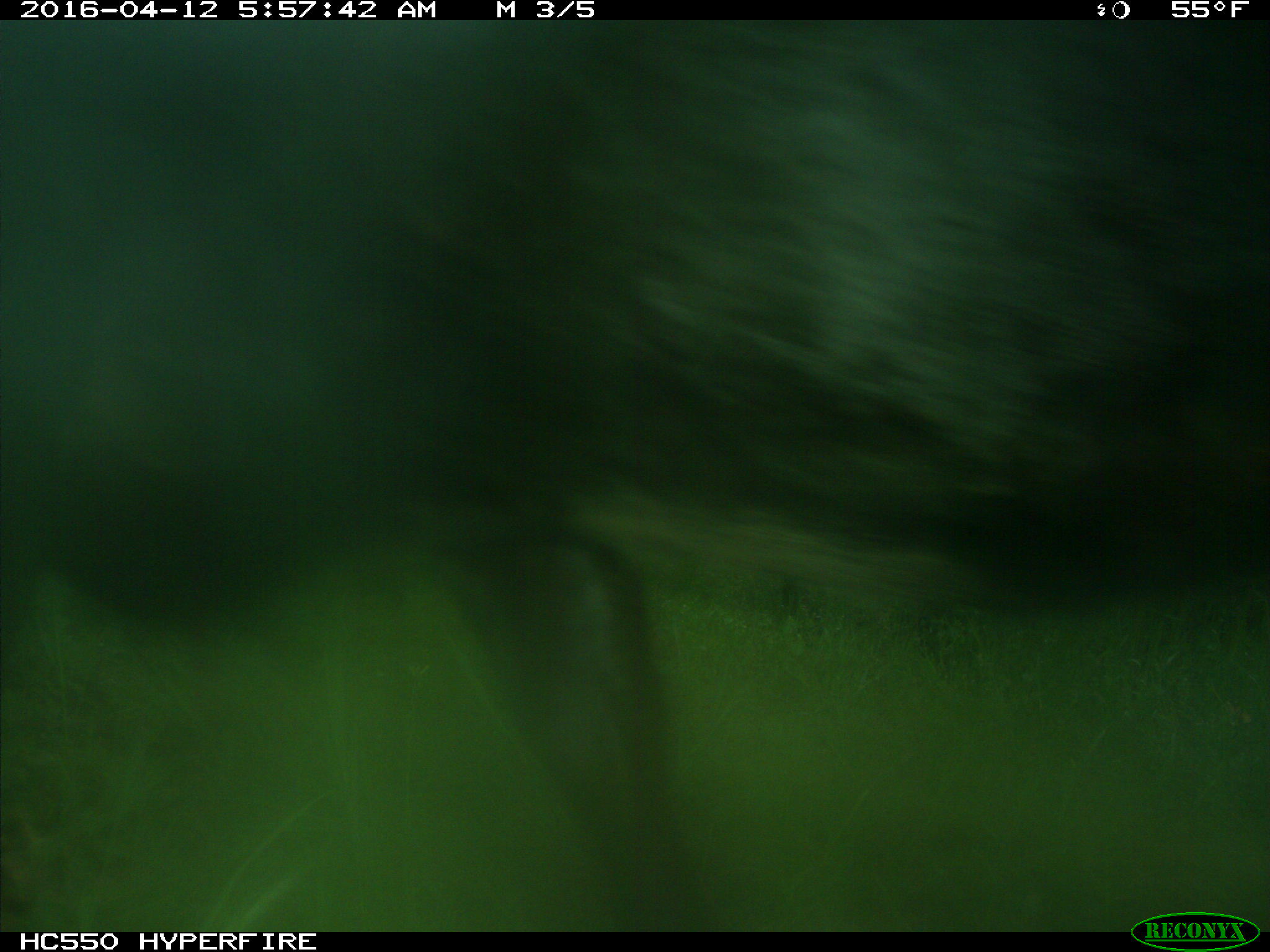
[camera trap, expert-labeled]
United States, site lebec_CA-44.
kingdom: Animalia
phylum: Chordata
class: Mammalia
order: Artiodactyla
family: Bovidae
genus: Bos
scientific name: Bos taurus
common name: domestic cow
Bos taurus (domestic cow).